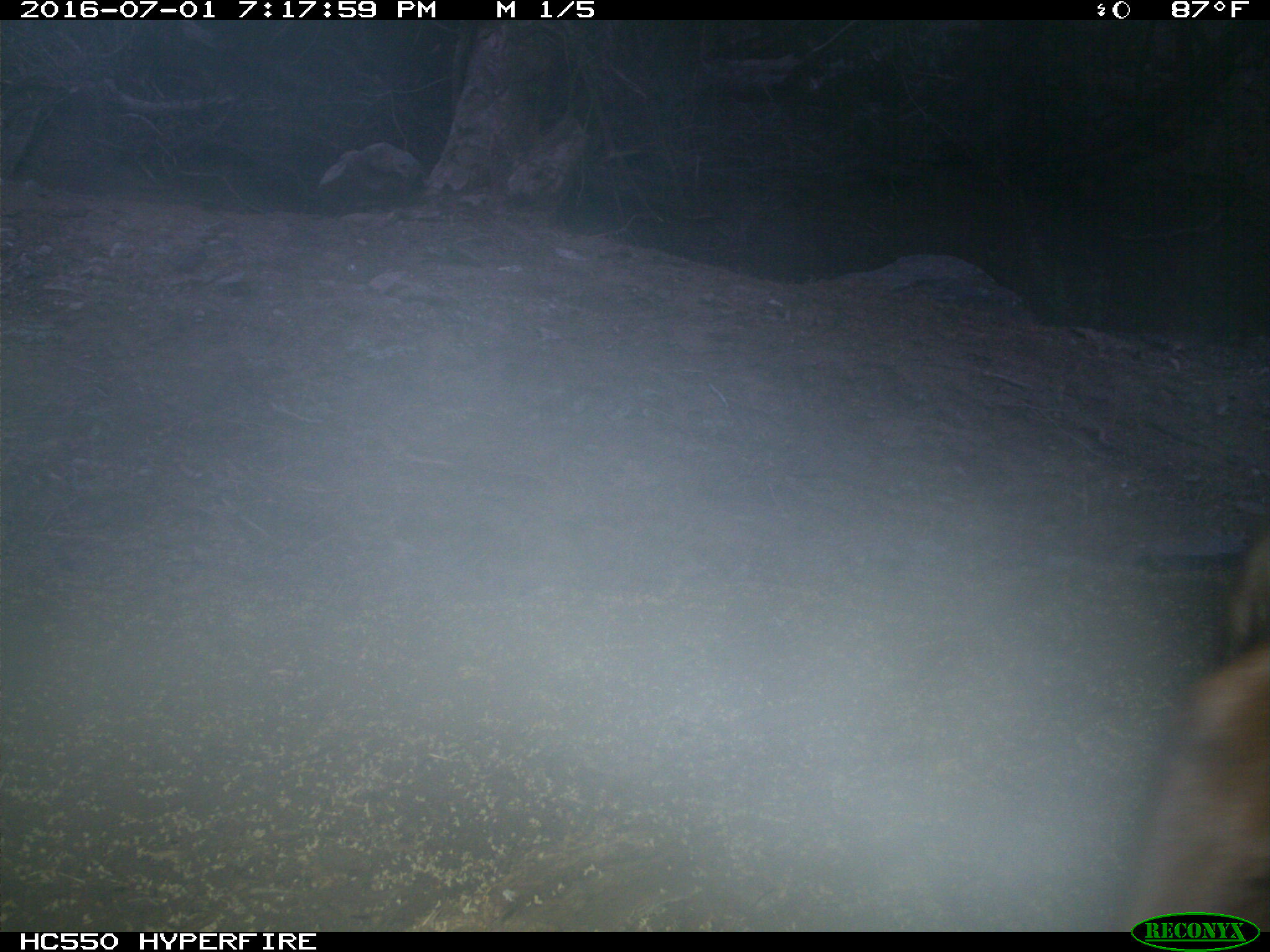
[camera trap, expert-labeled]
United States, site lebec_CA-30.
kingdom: Animalia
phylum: Chordata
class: Mammalia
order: Artiodactyla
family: Bovidae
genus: Bos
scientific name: Bos taurus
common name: domestic cow